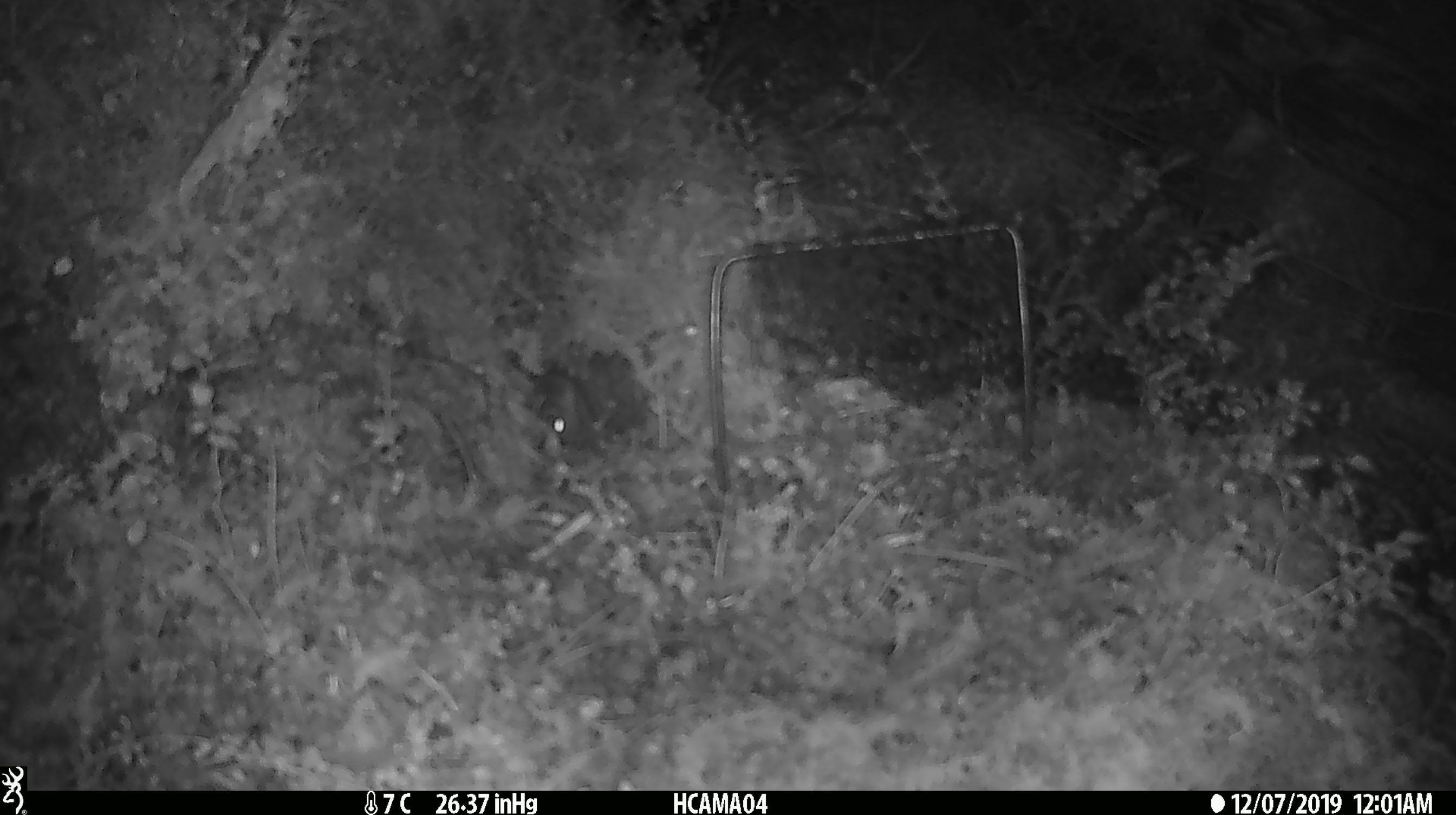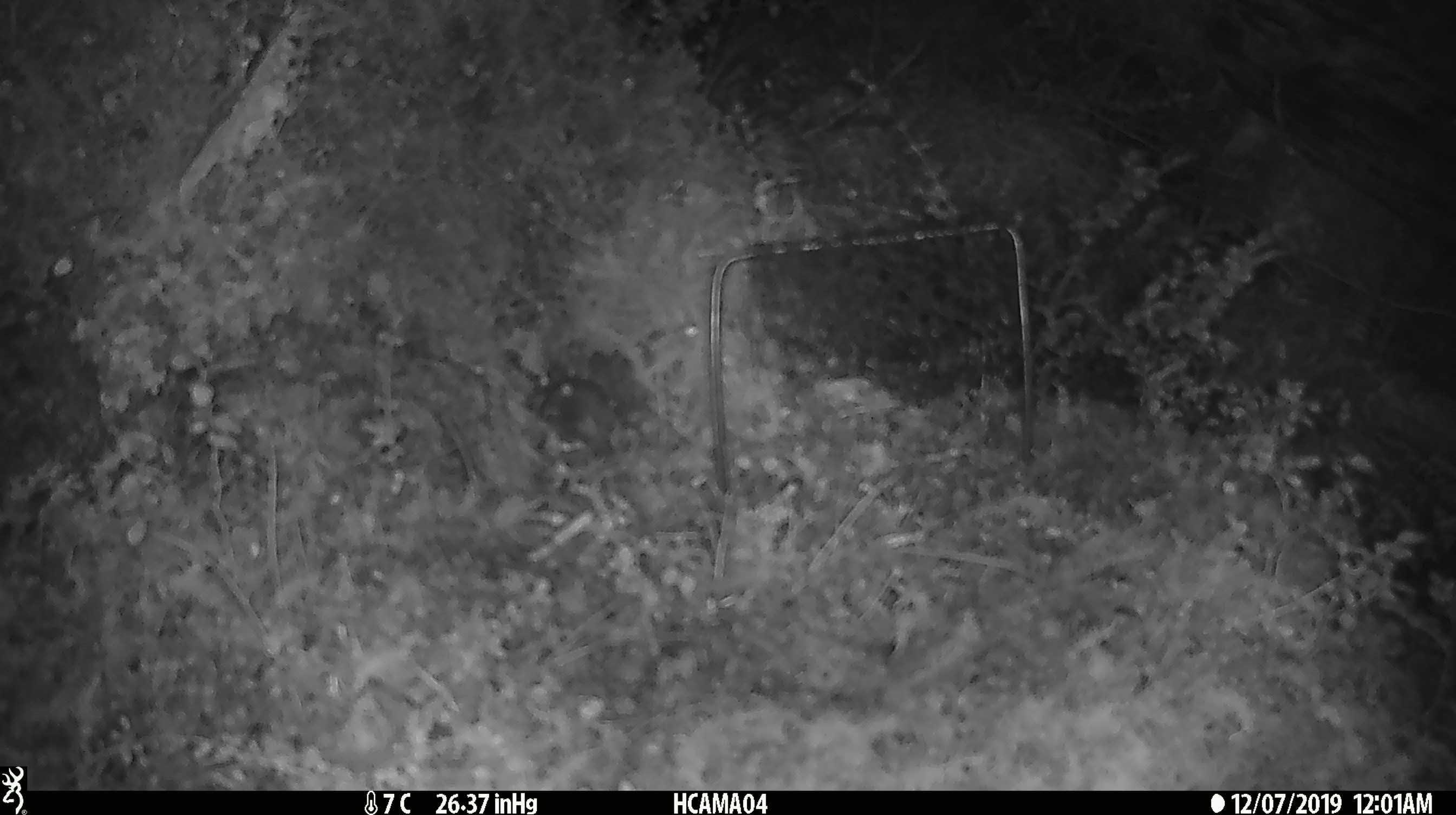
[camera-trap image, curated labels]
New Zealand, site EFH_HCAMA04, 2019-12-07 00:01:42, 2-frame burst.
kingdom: Animalia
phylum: Chordata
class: Mammalia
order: Rodentia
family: Muridae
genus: Mus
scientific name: Mus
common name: mouse